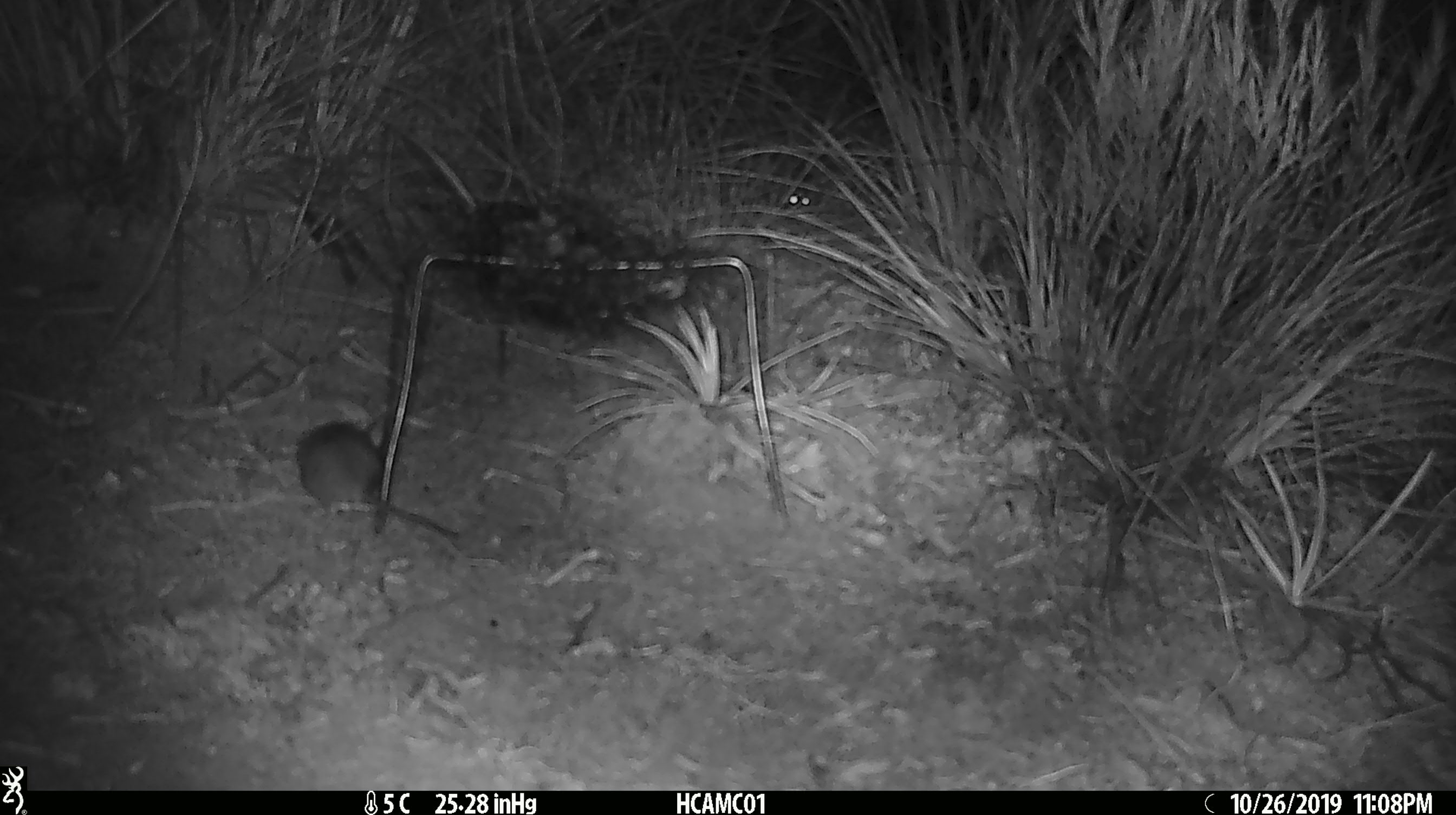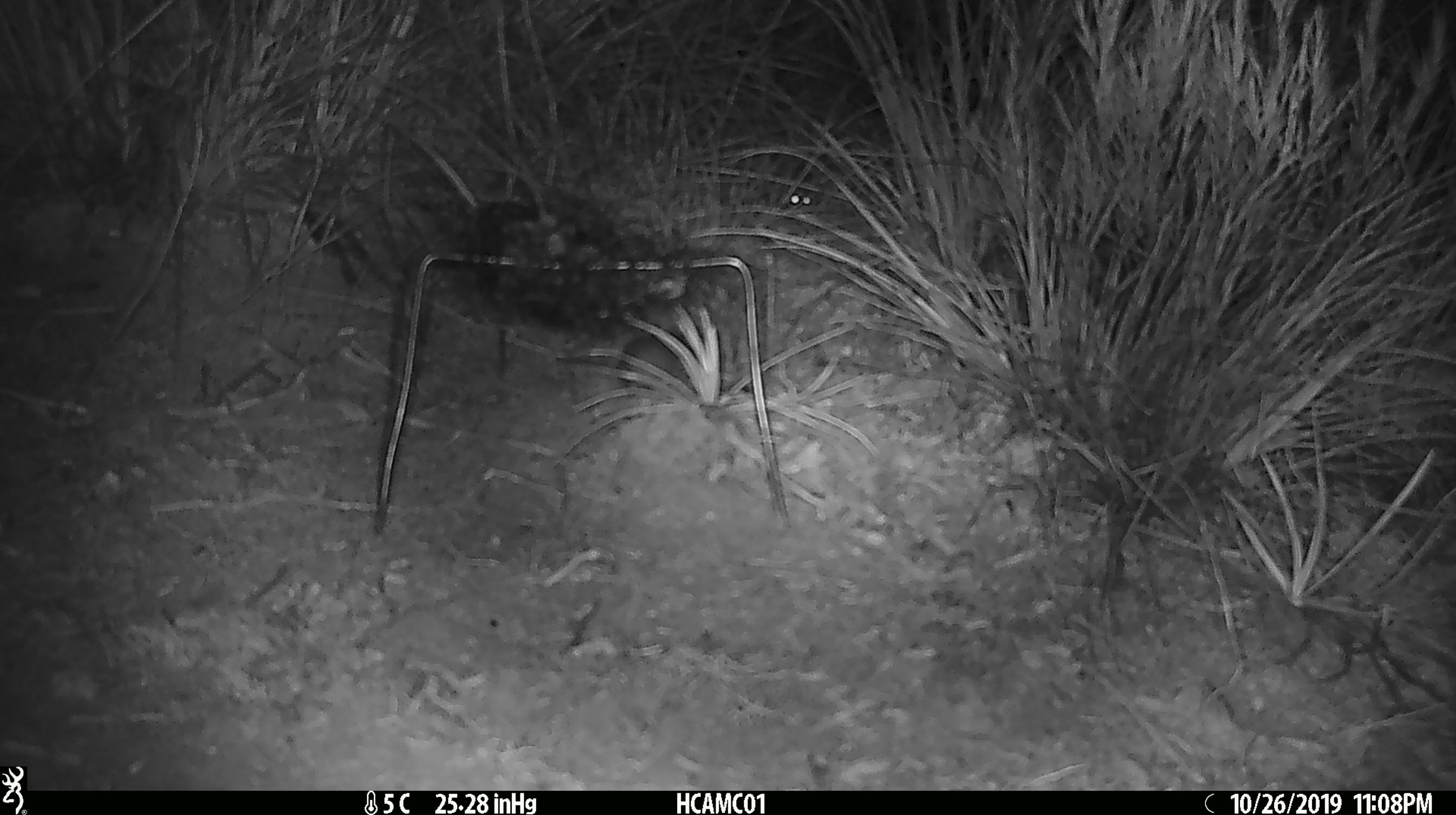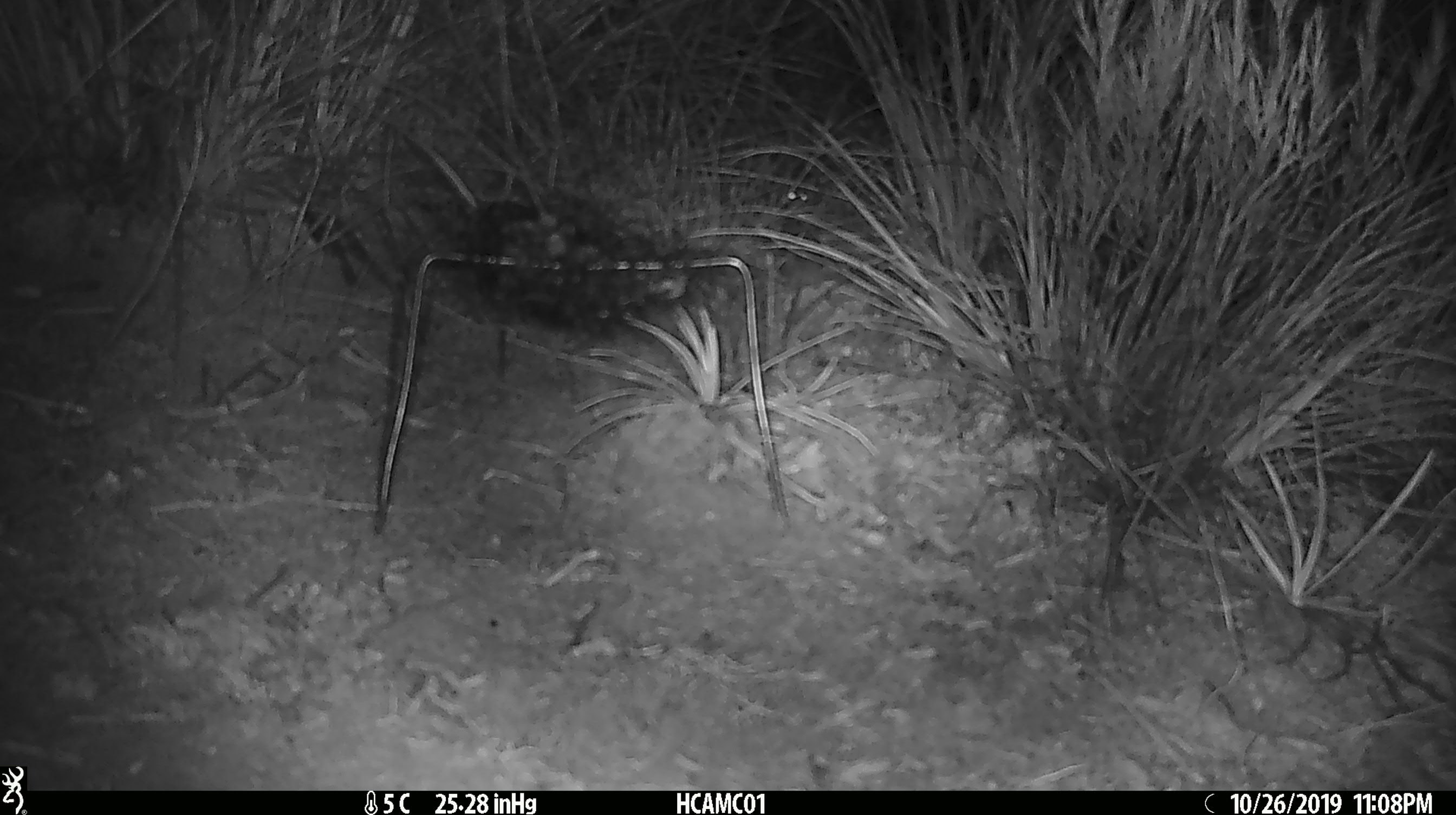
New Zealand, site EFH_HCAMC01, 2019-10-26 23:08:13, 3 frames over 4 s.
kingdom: Animalia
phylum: Chordata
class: Mammalia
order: Rodentia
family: Muridae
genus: Mus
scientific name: Mus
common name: mouse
Mouse (Mus).